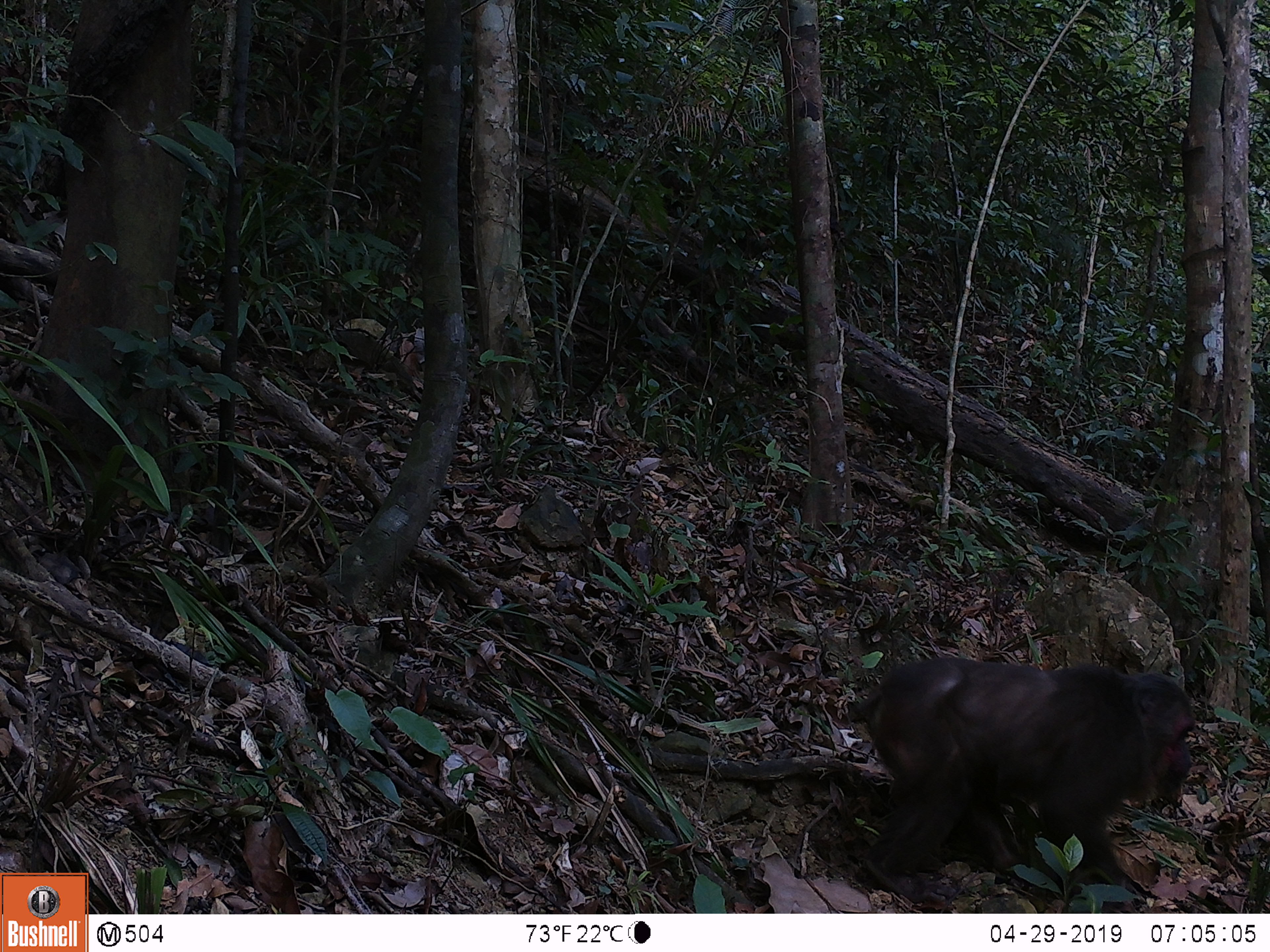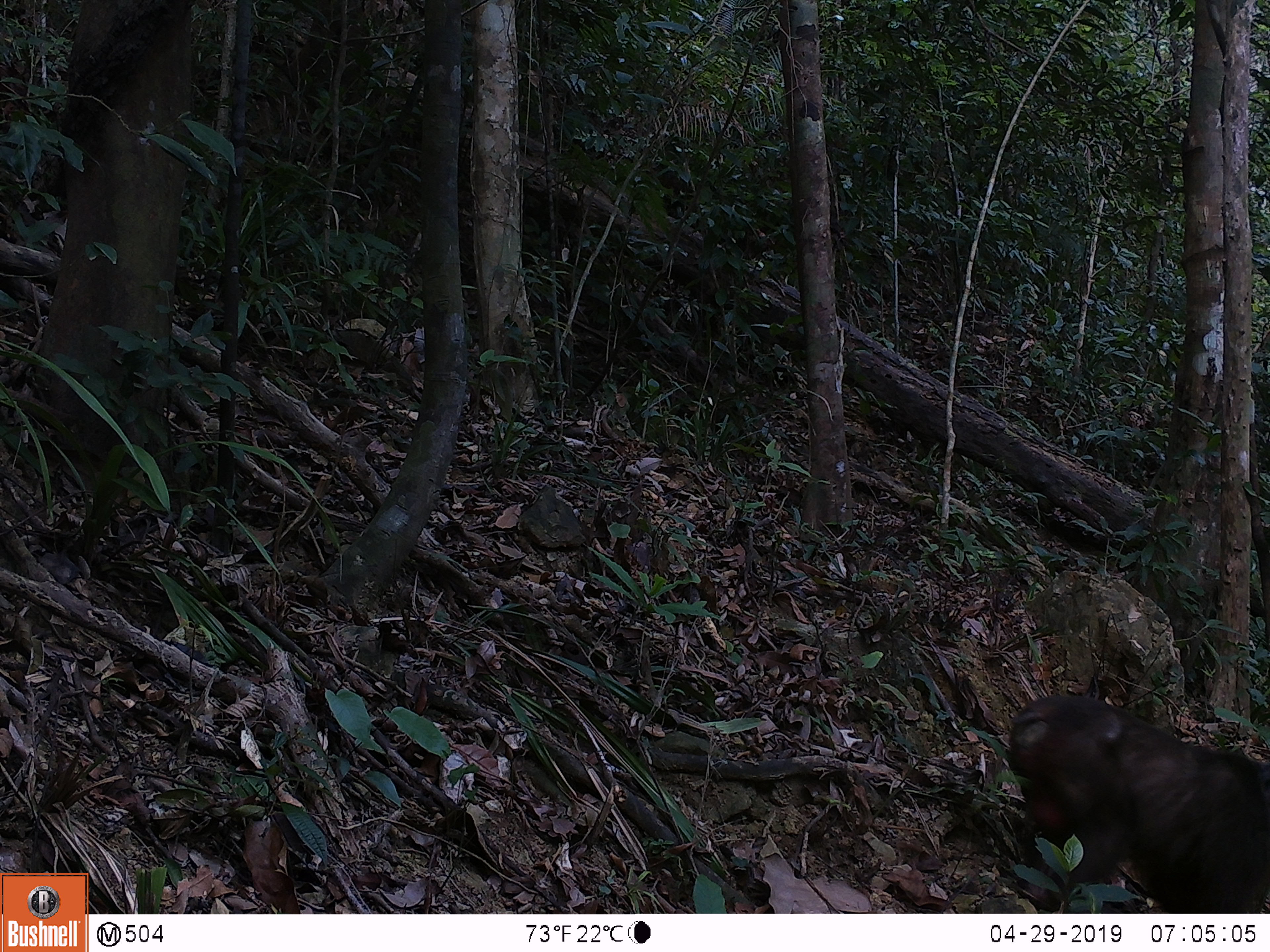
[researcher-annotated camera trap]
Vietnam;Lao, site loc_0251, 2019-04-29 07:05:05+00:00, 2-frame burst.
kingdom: Animalia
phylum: Chordata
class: Mammalia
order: Primates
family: Cercopithecidae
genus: Macaca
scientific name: Macaca arctoides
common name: stump-tailed macaque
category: stump tailed macaque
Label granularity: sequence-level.